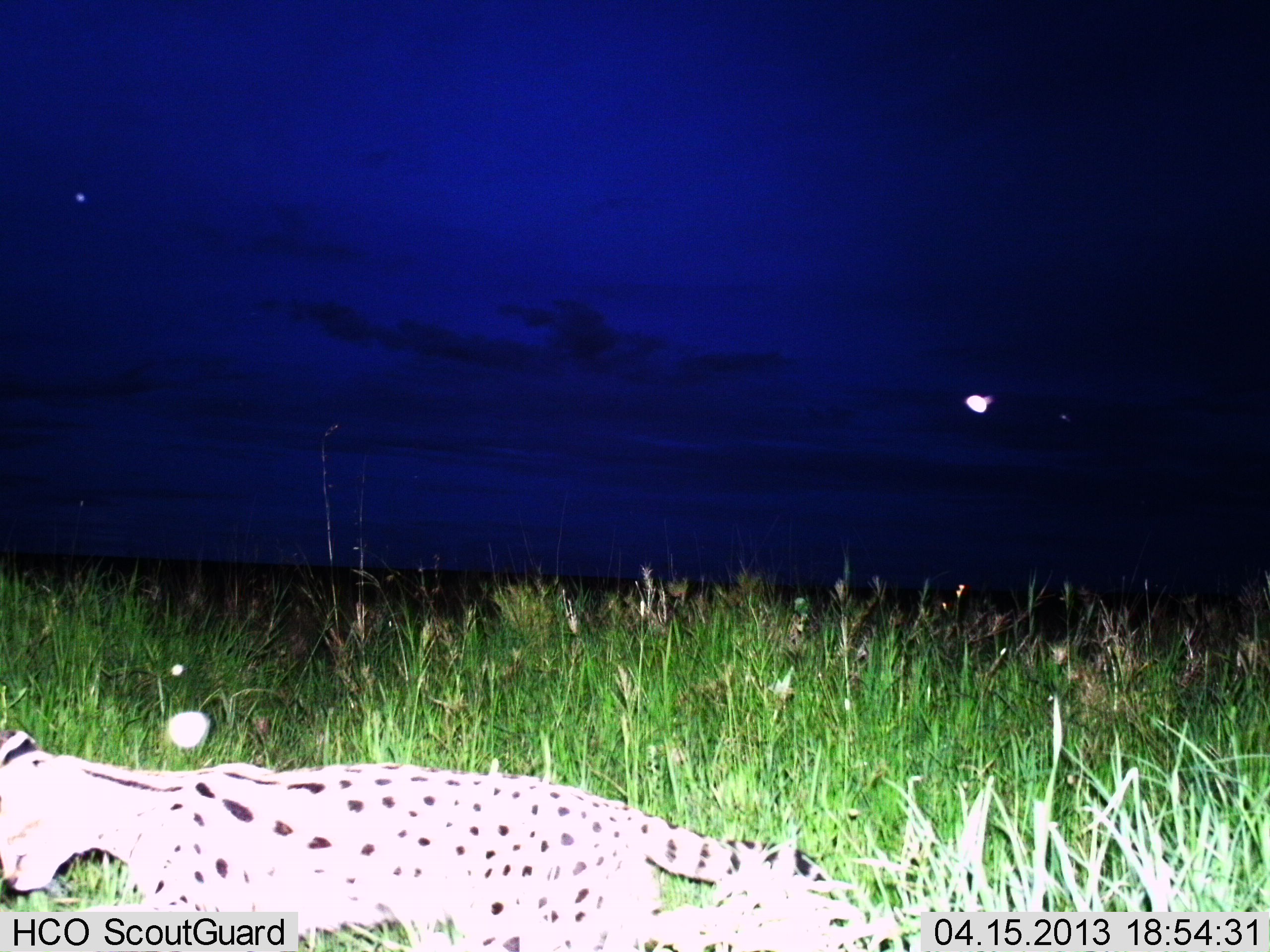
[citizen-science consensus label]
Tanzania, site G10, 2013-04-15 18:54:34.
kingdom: Animalia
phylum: Chordata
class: Mammalia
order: Carnivora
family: Felidae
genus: Leptailurus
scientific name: Leptailurus serval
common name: serval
Serval (Leptailurus serval), count 1. Behavior (volunteer vote fractions): standing 10%, resting 0%, moving 90%, interacting 0%. Young present (vote fraction): 0%. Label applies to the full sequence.